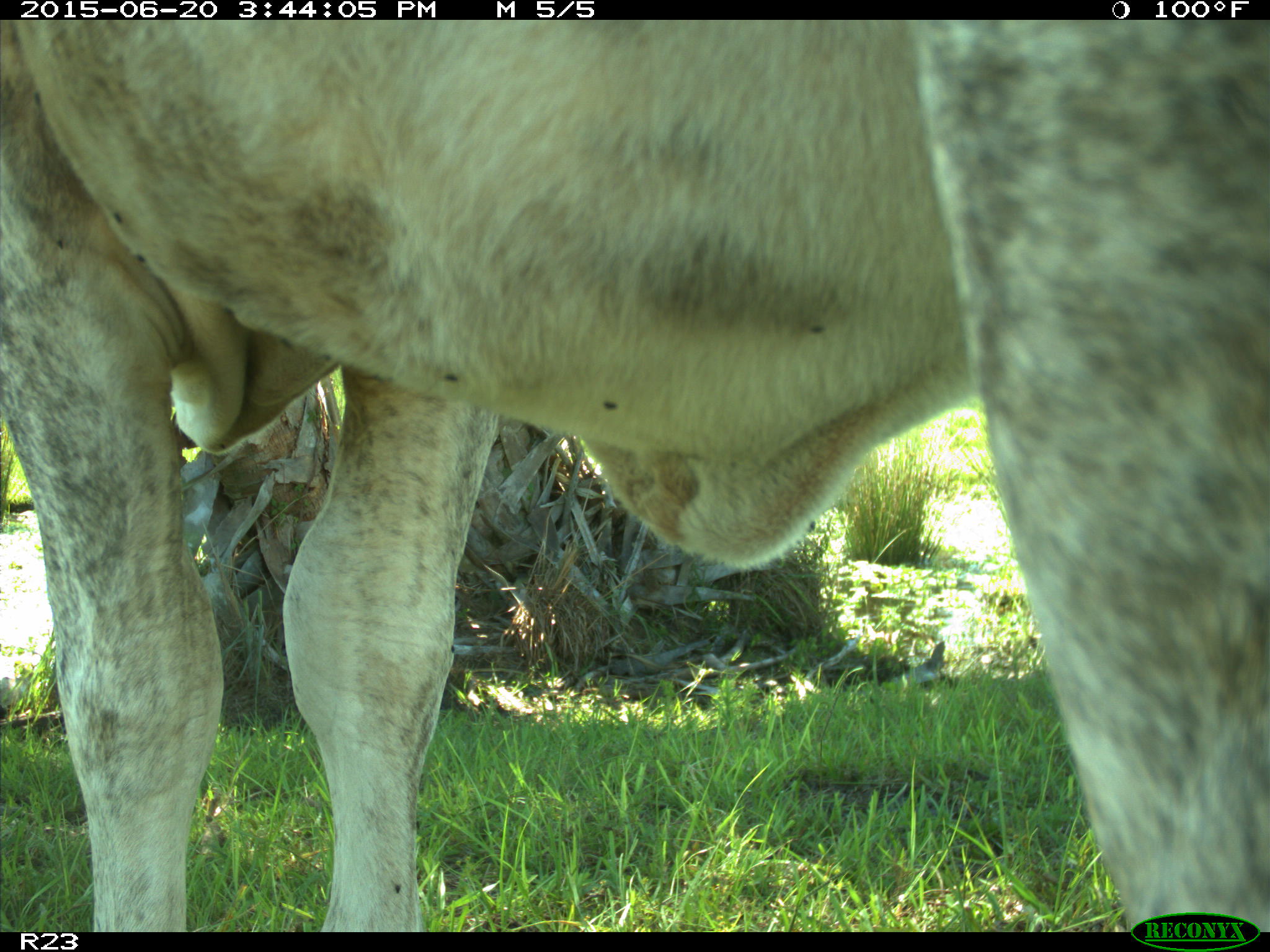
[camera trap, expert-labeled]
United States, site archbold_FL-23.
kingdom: Animalia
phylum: Chordata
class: Mammalia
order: Artiodactyla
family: Bovidae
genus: Bos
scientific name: Bos taurus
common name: domestic cow